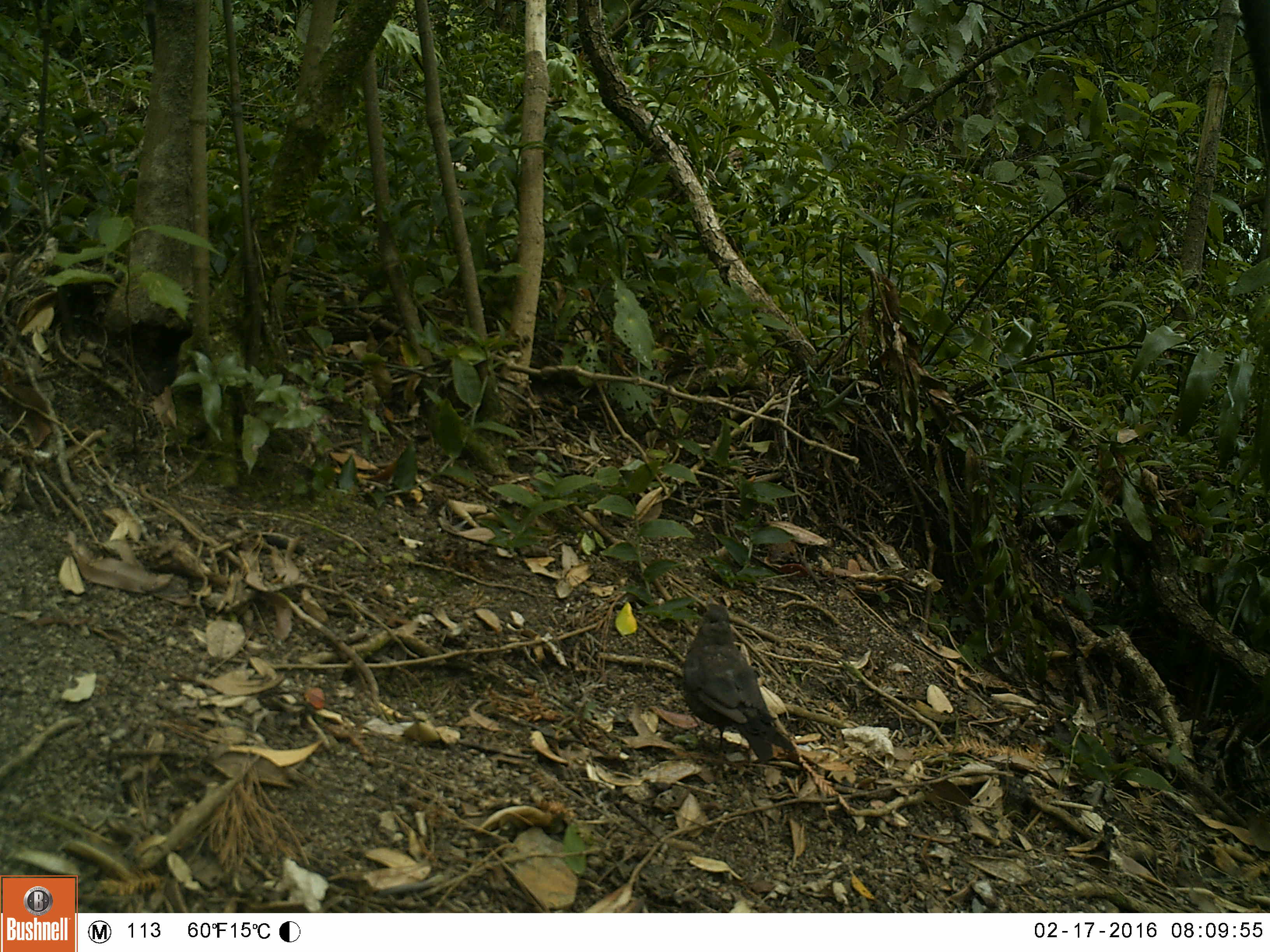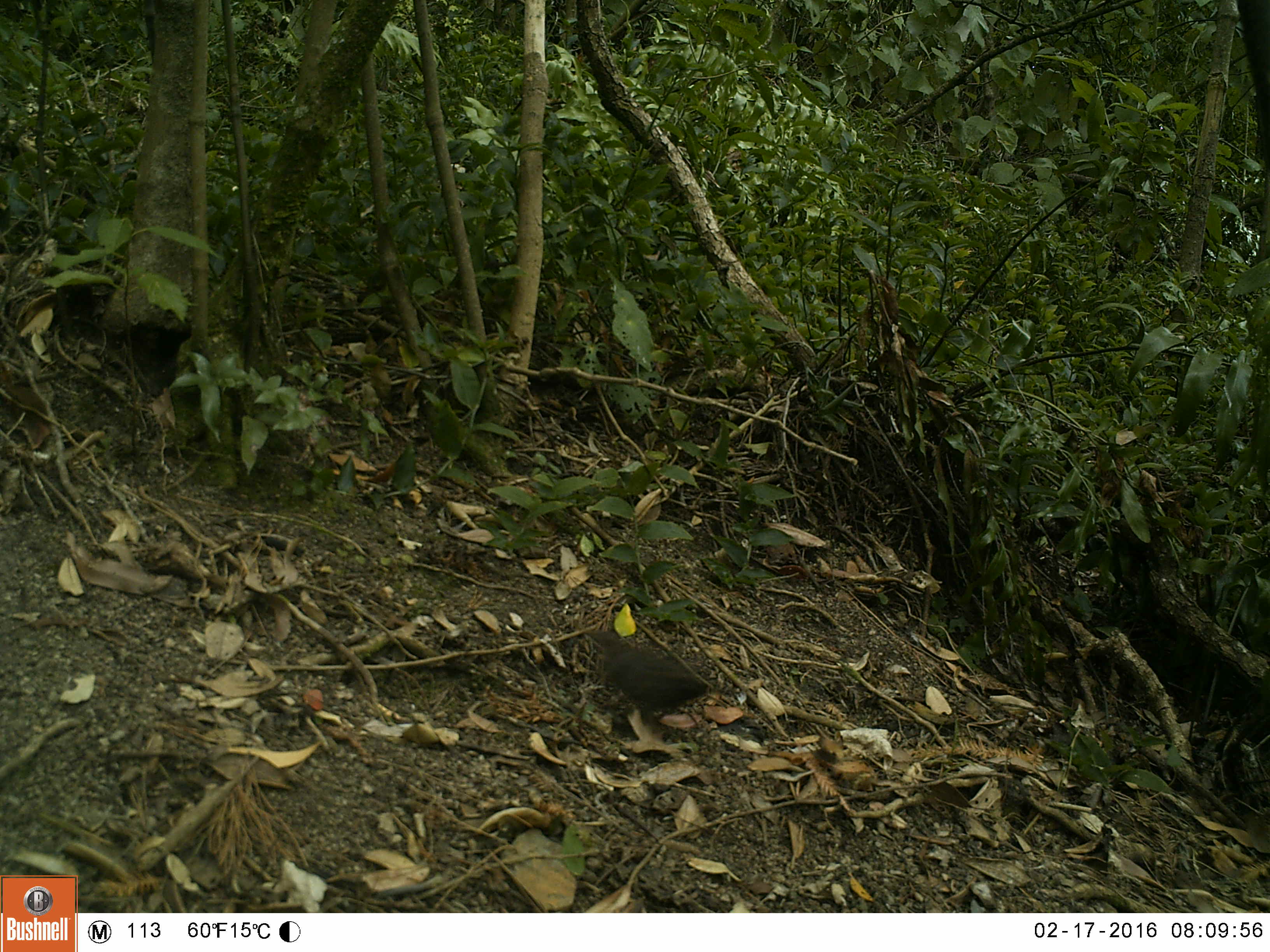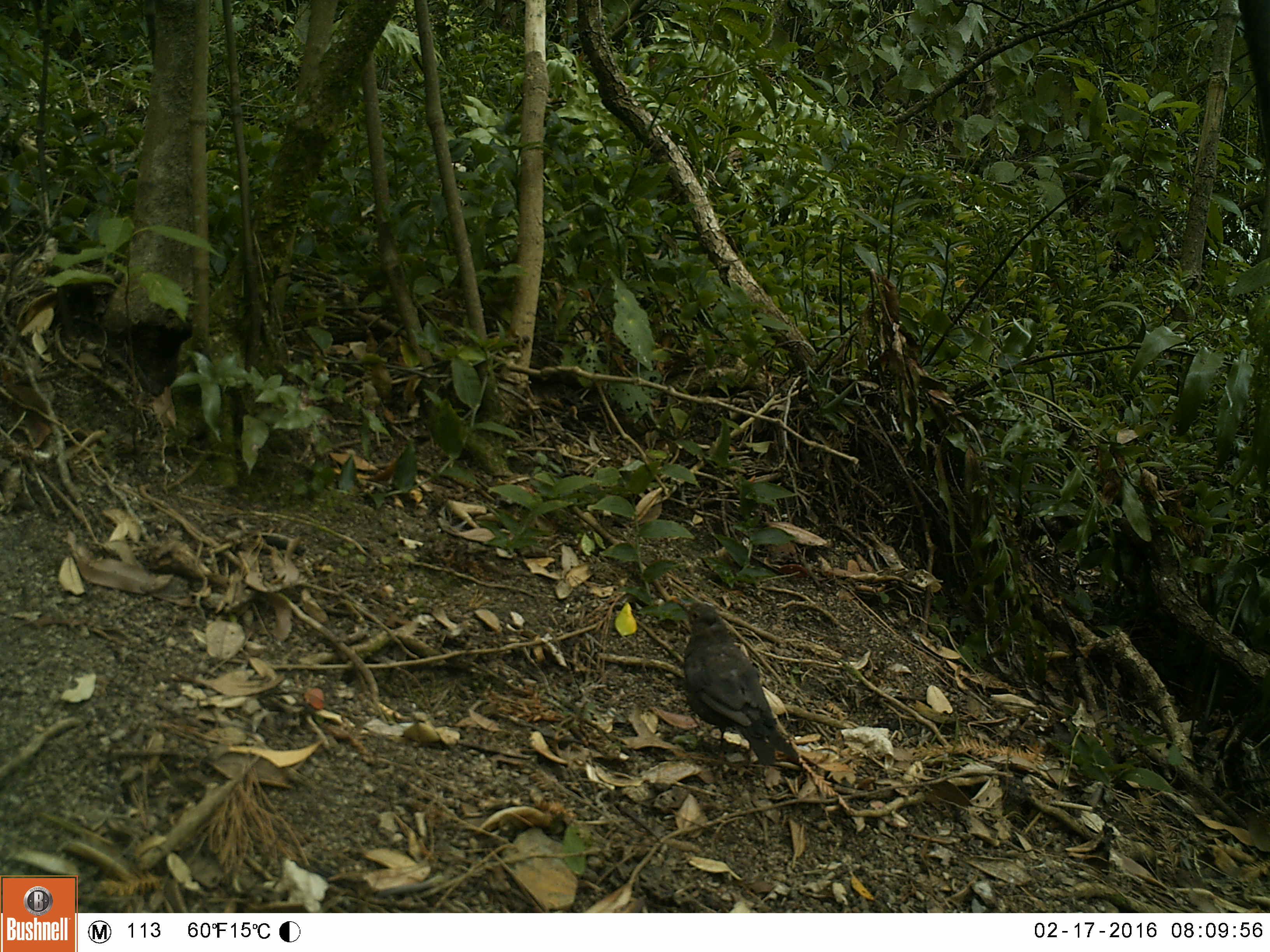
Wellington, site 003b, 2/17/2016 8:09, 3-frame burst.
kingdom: Animalia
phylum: Chordata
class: Aves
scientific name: Aves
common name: bird